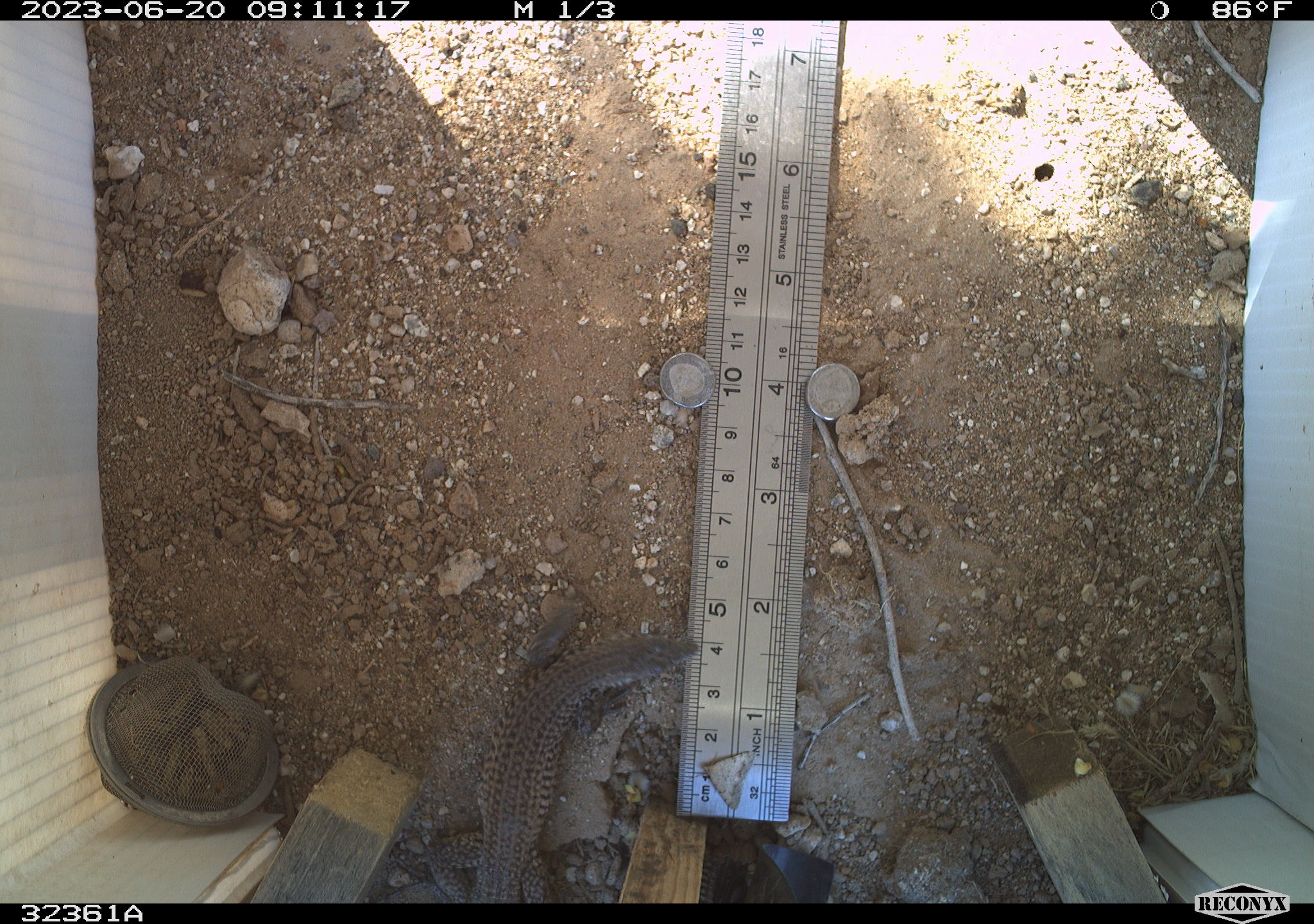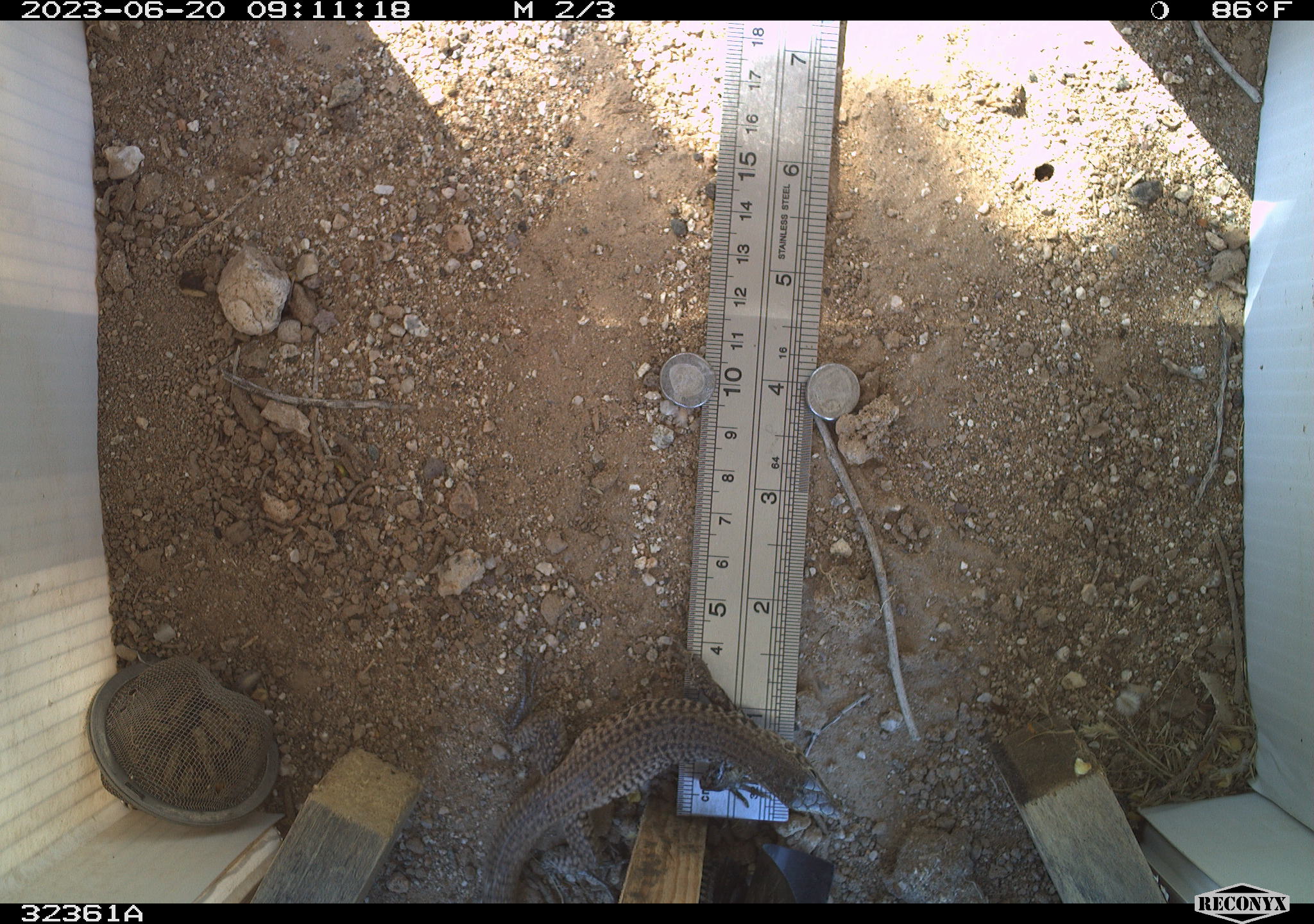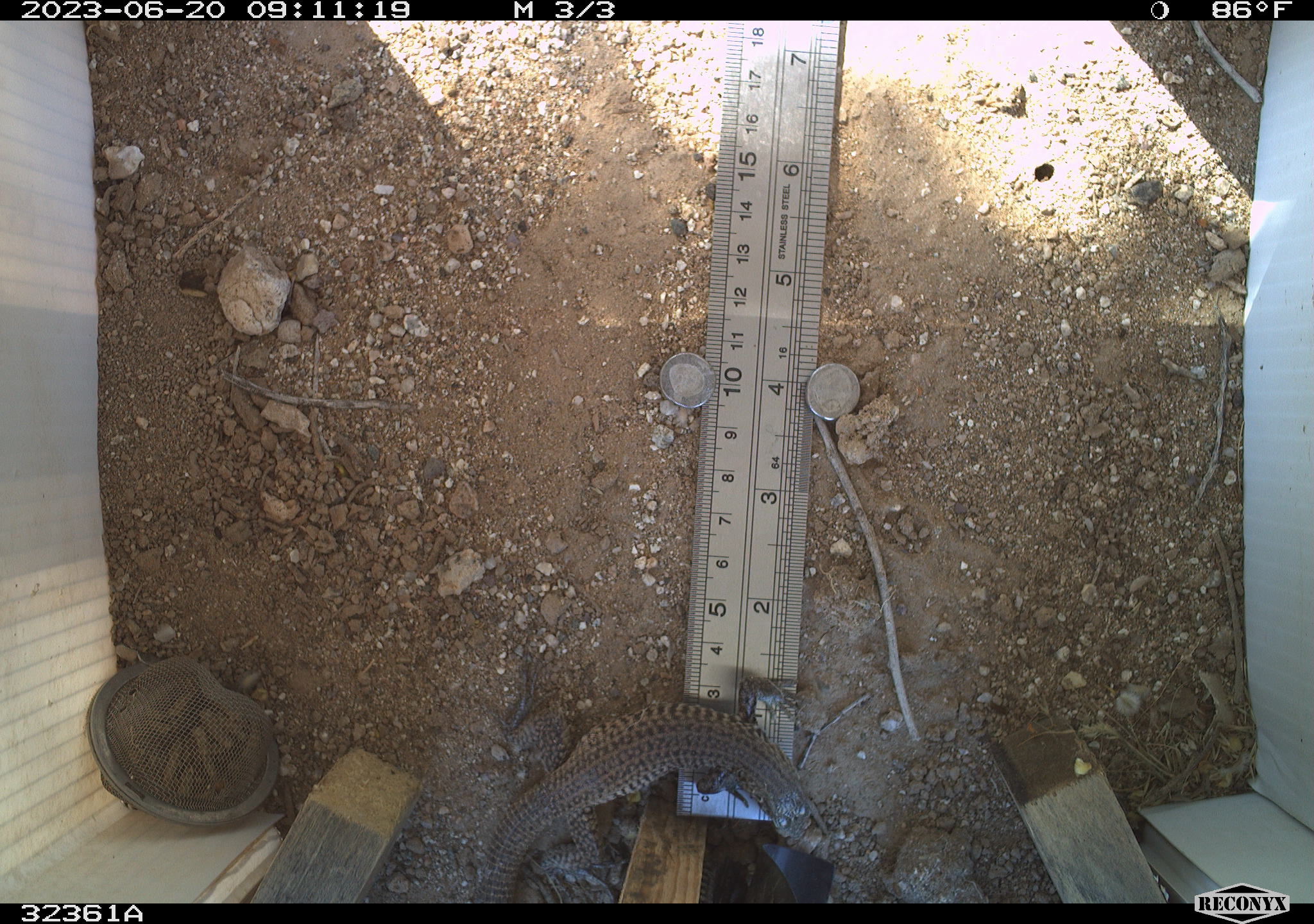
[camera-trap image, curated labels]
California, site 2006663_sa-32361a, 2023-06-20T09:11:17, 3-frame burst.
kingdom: Animalia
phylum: Chordata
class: Reptilia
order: Squamata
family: Teiidae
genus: Aspidoscelis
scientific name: Aspidoscelis tigris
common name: western whiptail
Western whiptail (Aspidoscelis tigris).